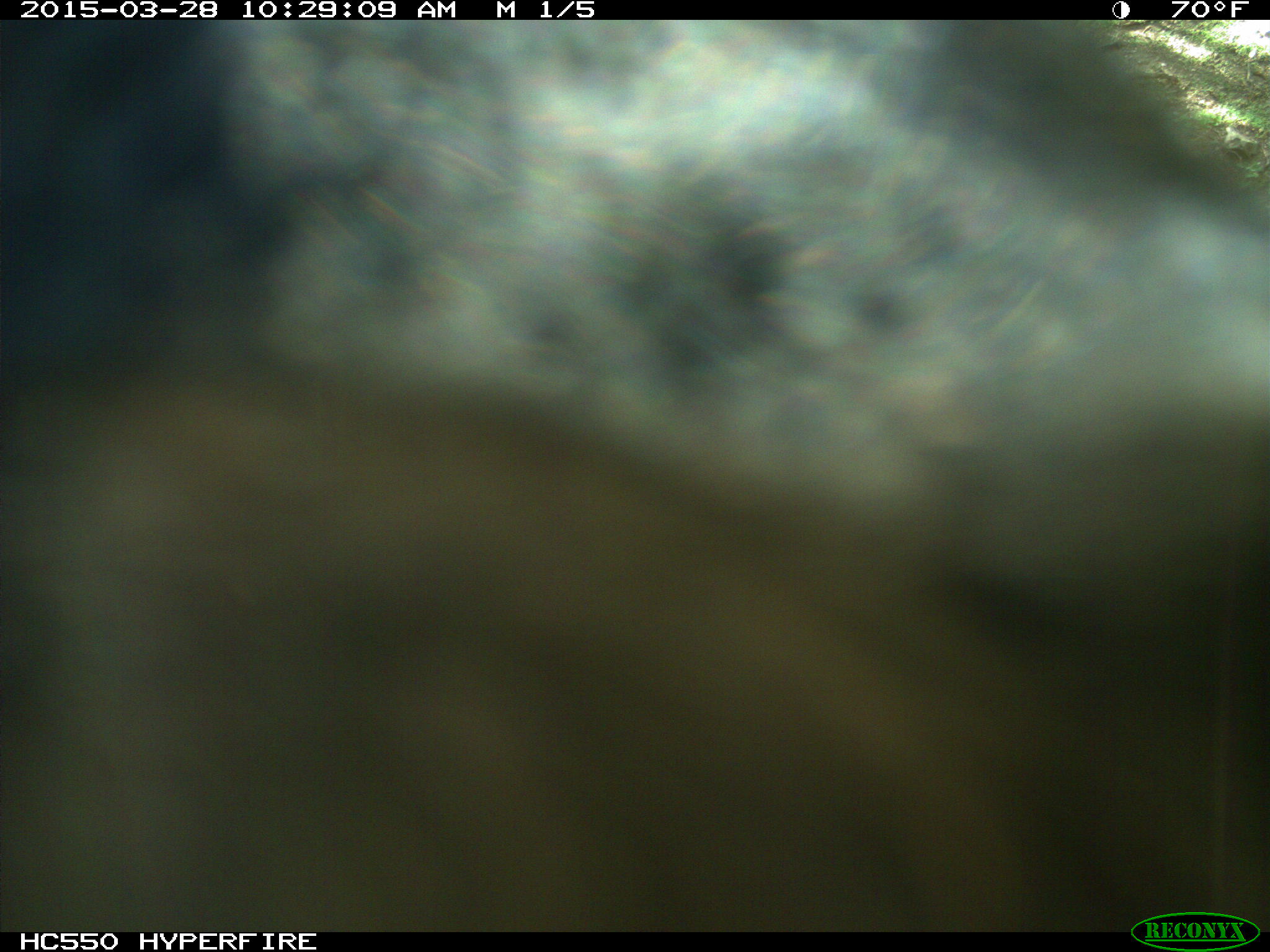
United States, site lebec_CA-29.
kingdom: Animalia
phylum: Chordata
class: Mammalia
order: Artiodactyla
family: Bovidae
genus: Bos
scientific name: Bos taurus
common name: domestic cow